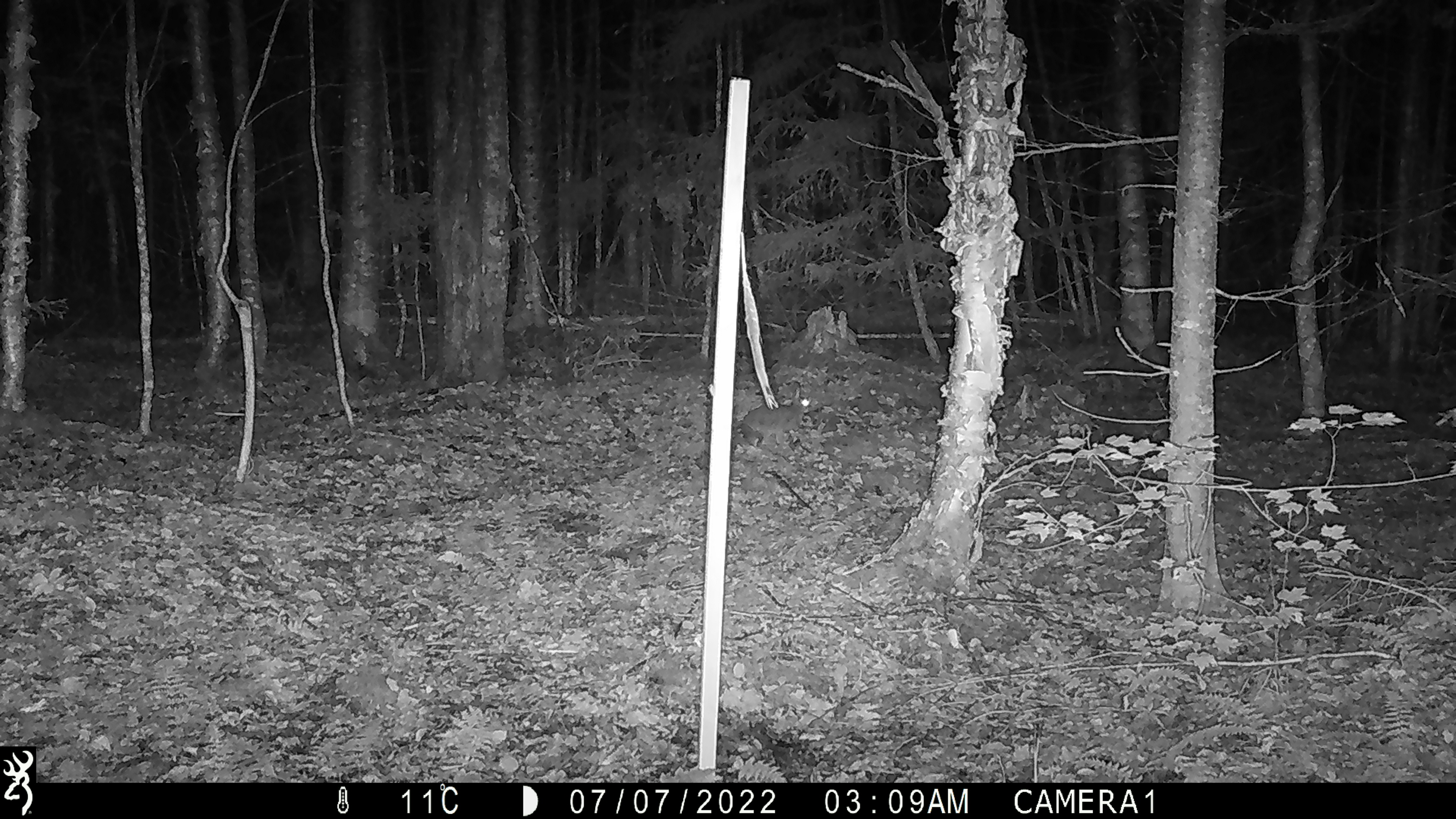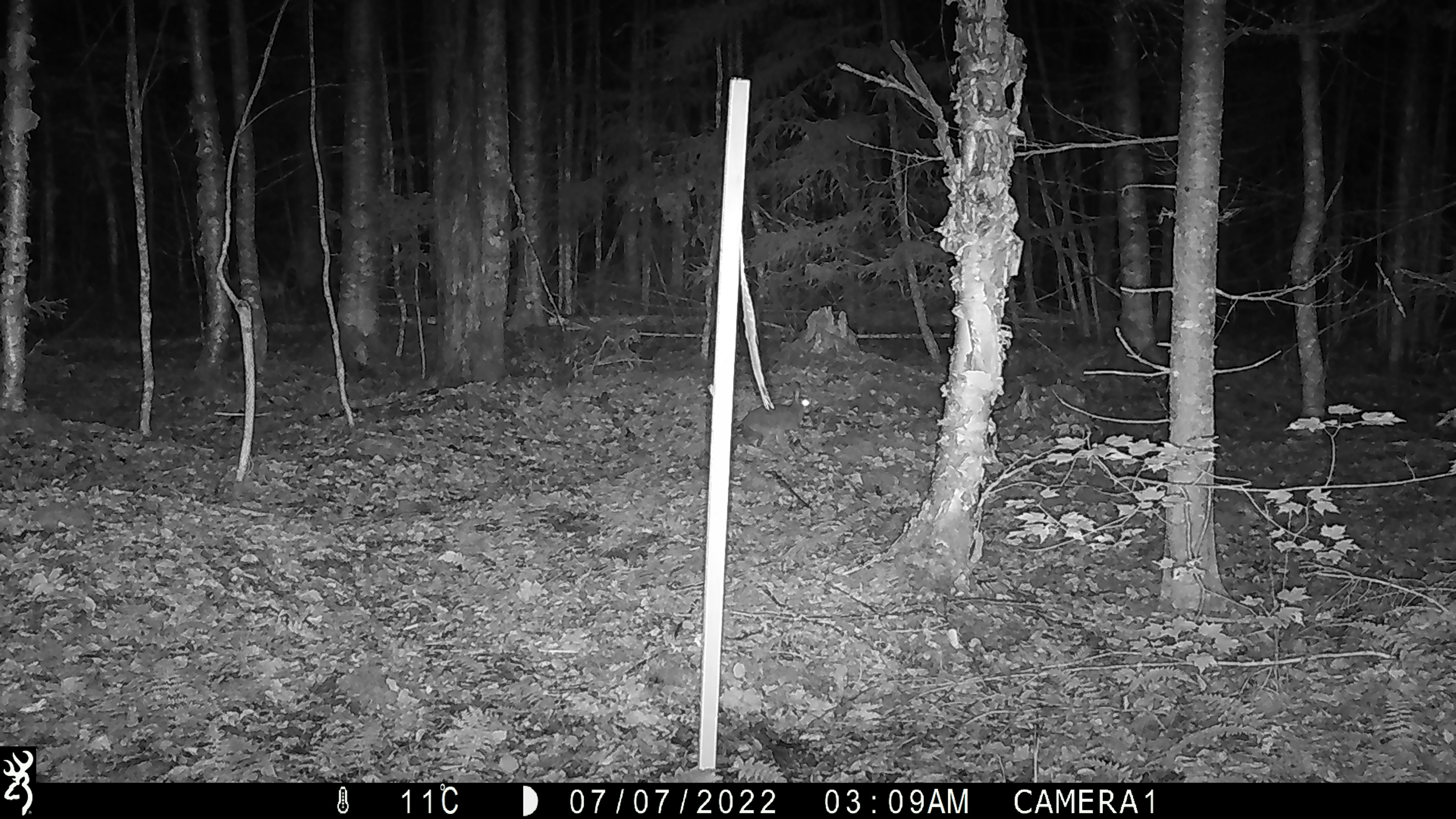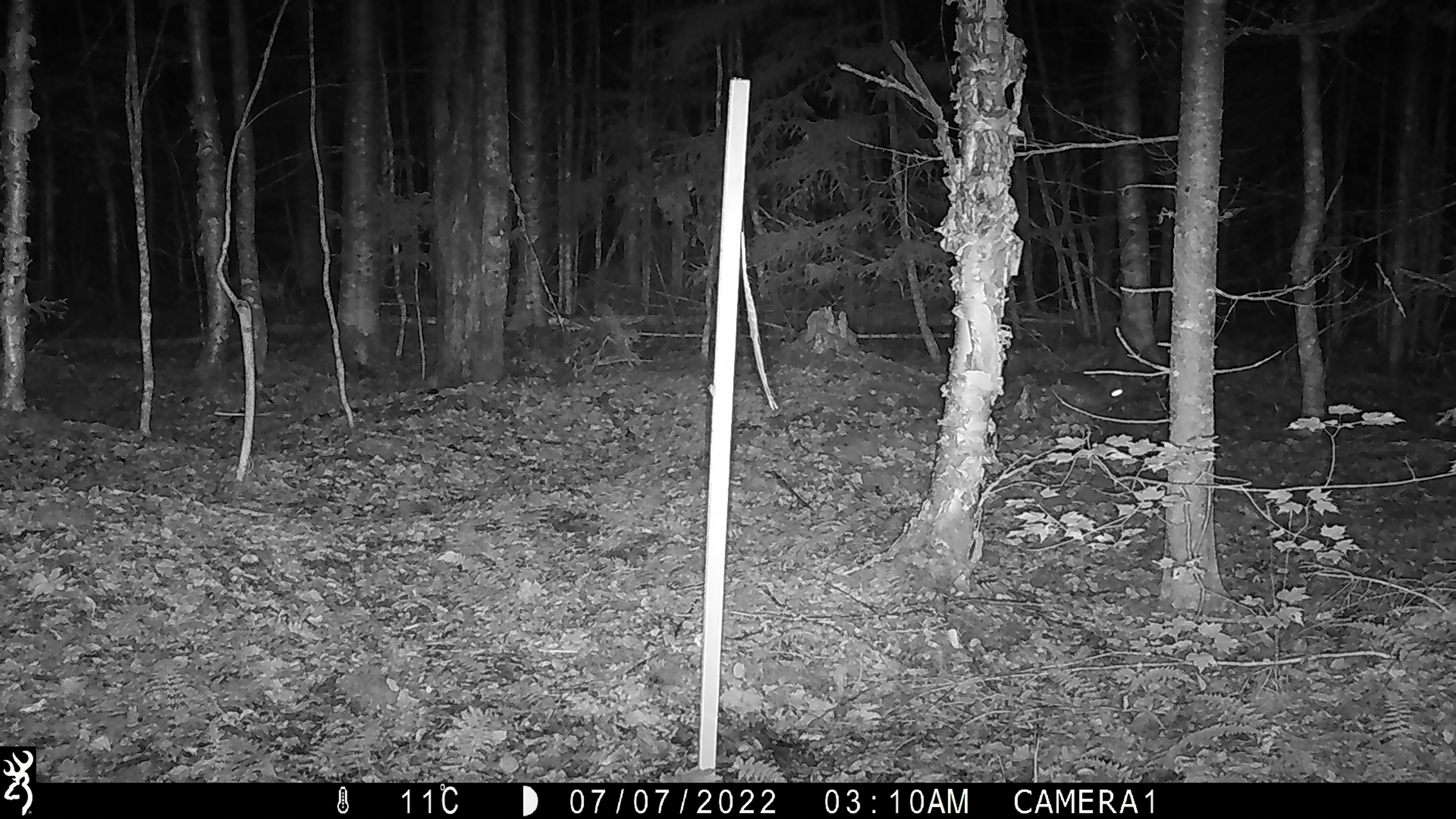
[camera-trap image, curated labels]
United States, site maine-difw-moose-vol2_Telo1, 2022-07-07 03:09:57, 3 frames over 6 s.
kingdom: Animalia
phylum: Chordata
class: Mammalia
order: Lagomorpha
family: Leporidae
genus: Lepus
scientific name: Lepus americanus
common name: snowshoe hare